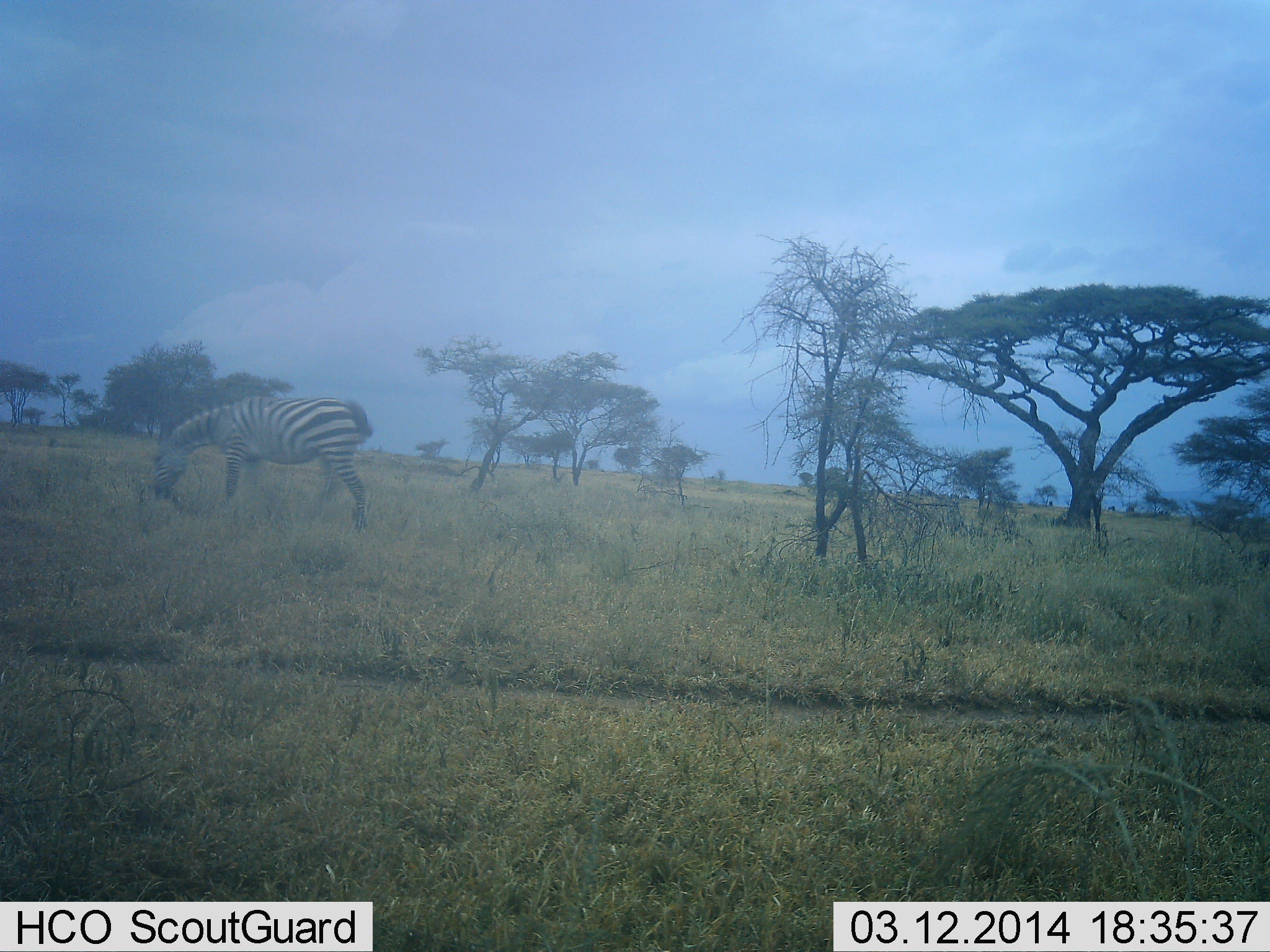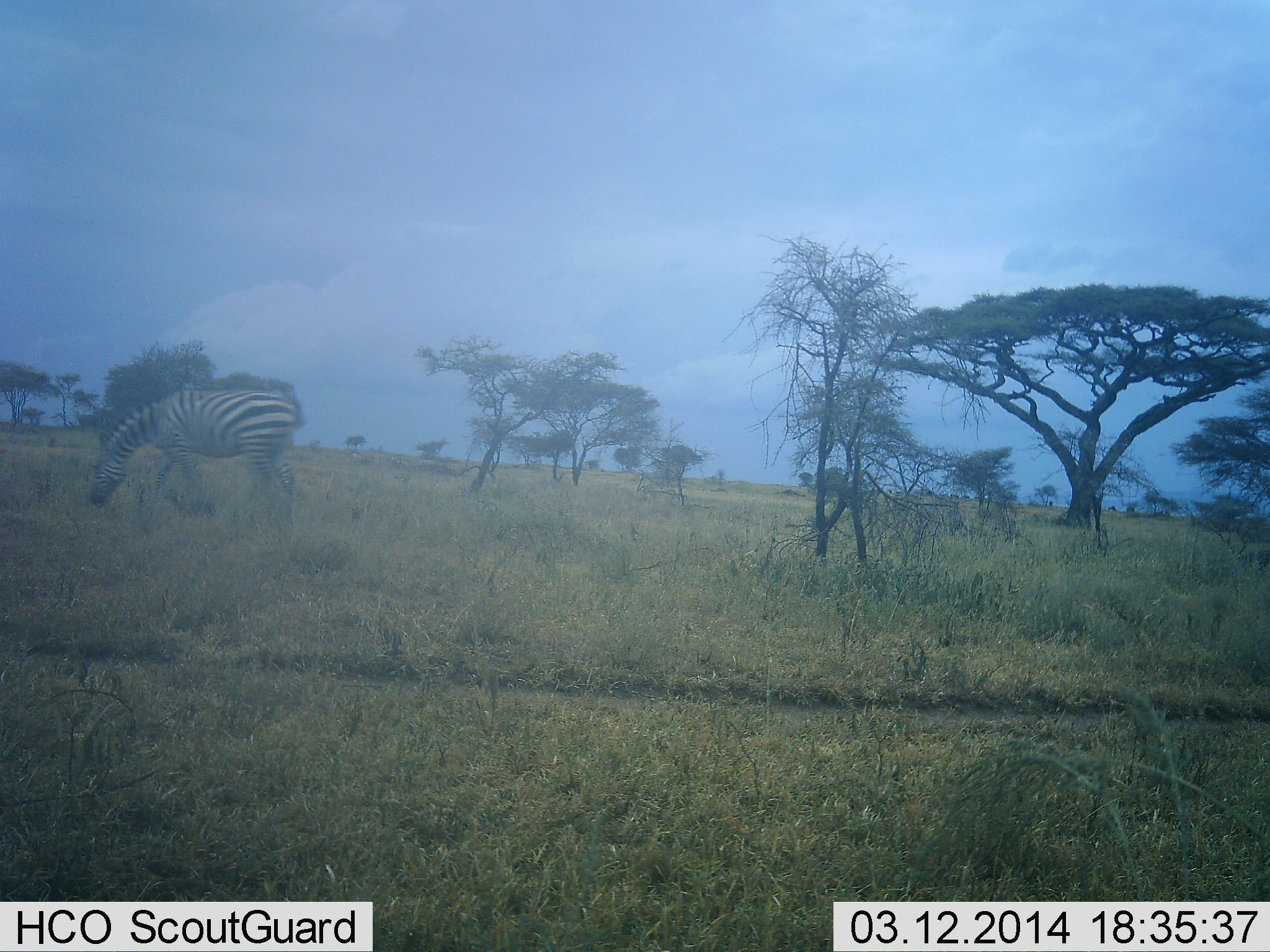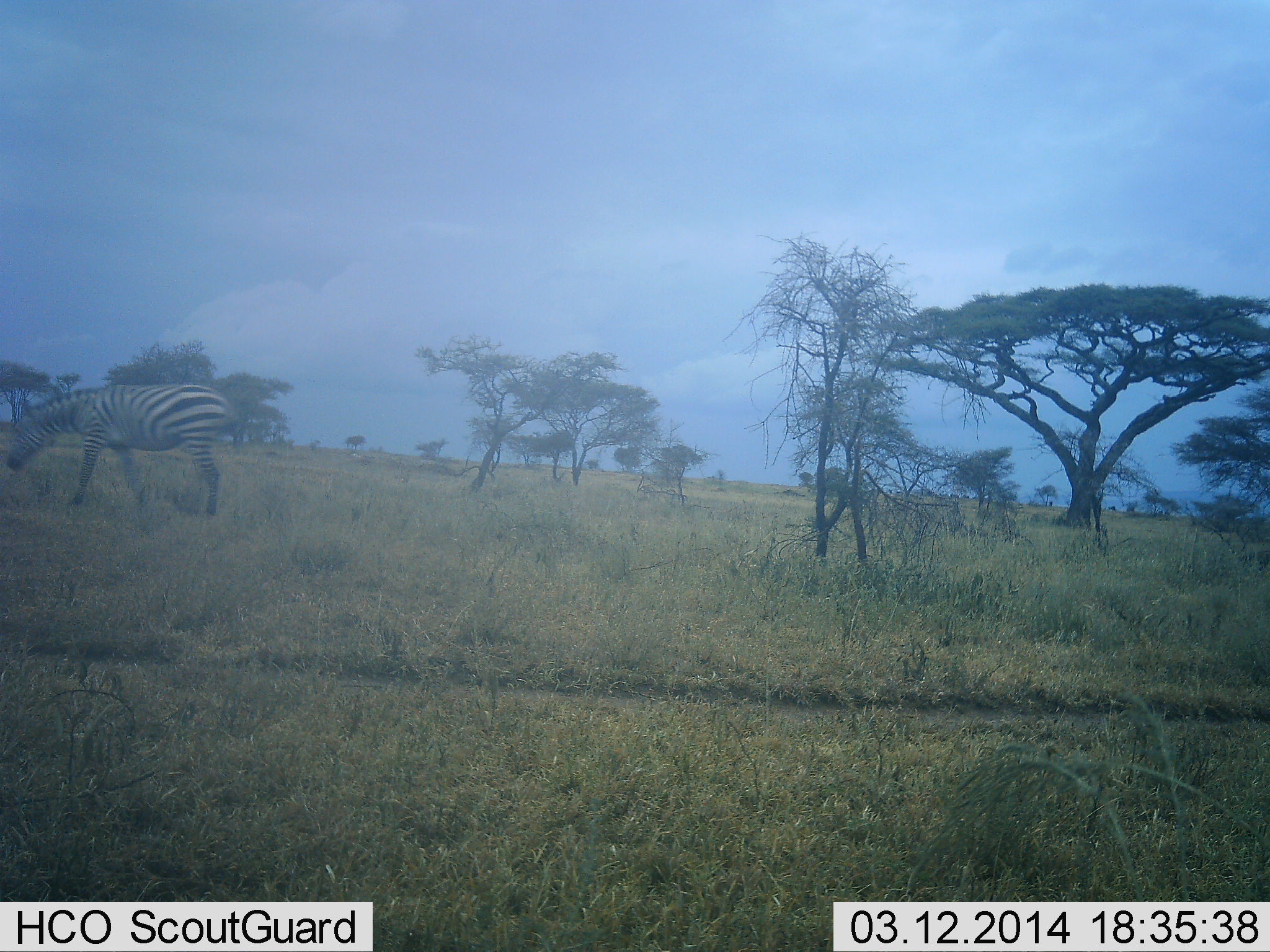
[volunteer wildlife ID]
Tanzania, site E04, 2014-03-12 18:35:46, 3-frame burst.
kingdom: Animalia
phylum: Chordata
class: Mammalia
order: Perissodactyla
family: Equidae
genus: Equus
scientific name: Equus quagga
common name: plains zebra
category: zebra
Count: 1.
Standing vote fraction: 5%.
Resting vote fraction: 0%.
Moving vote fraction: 77%.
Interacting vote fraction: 0%.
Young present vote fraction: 0%.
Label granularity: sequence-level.